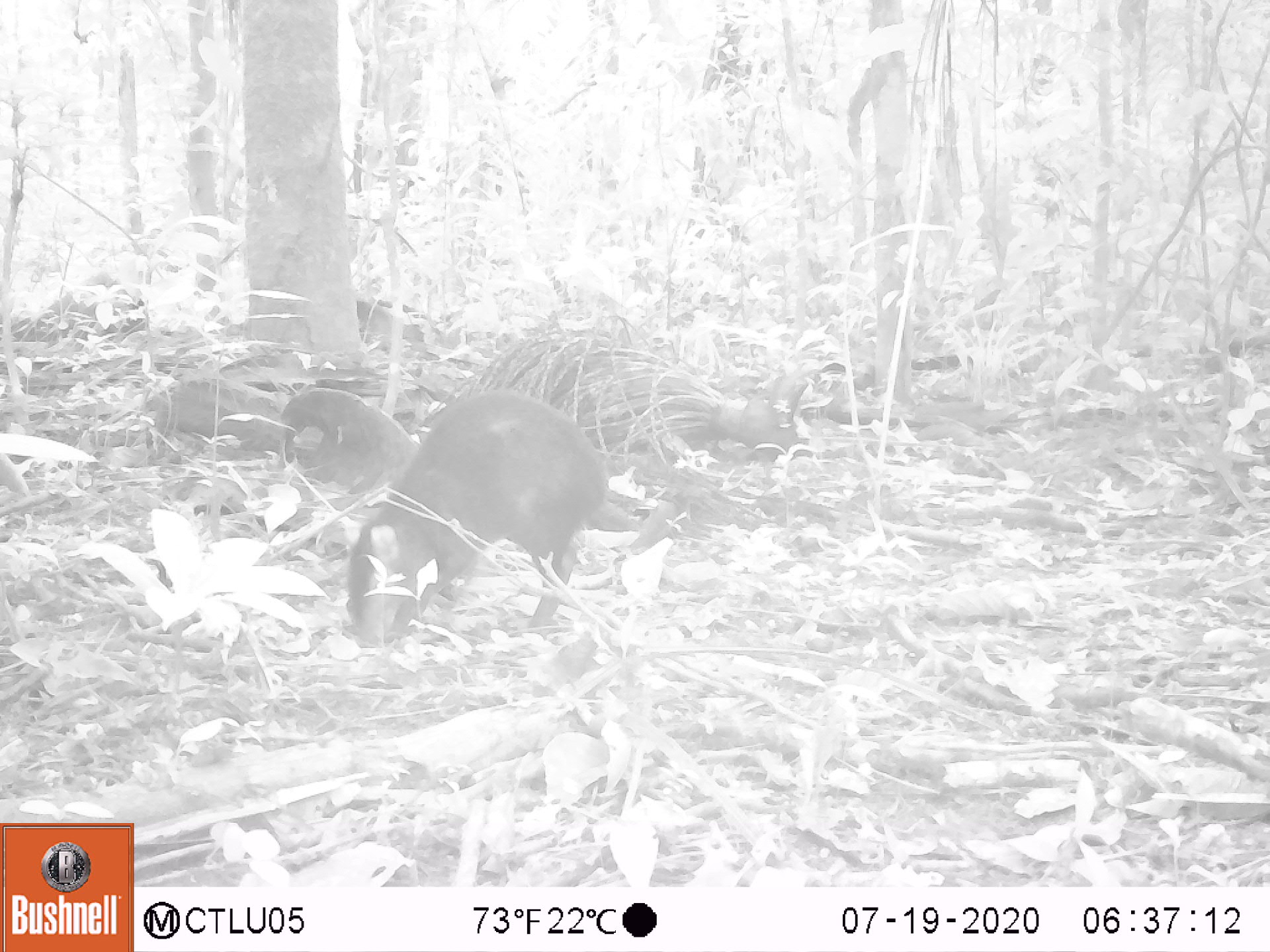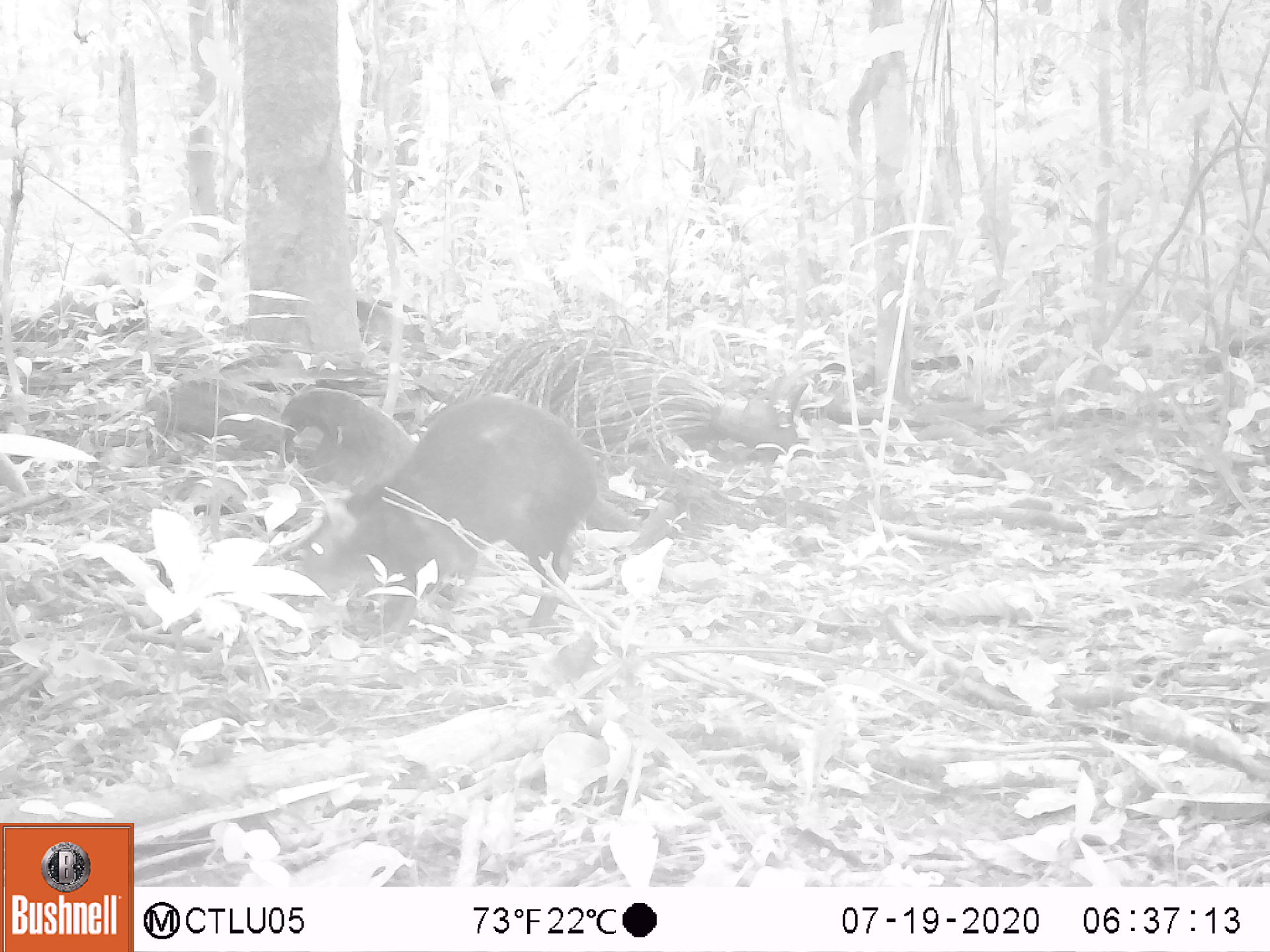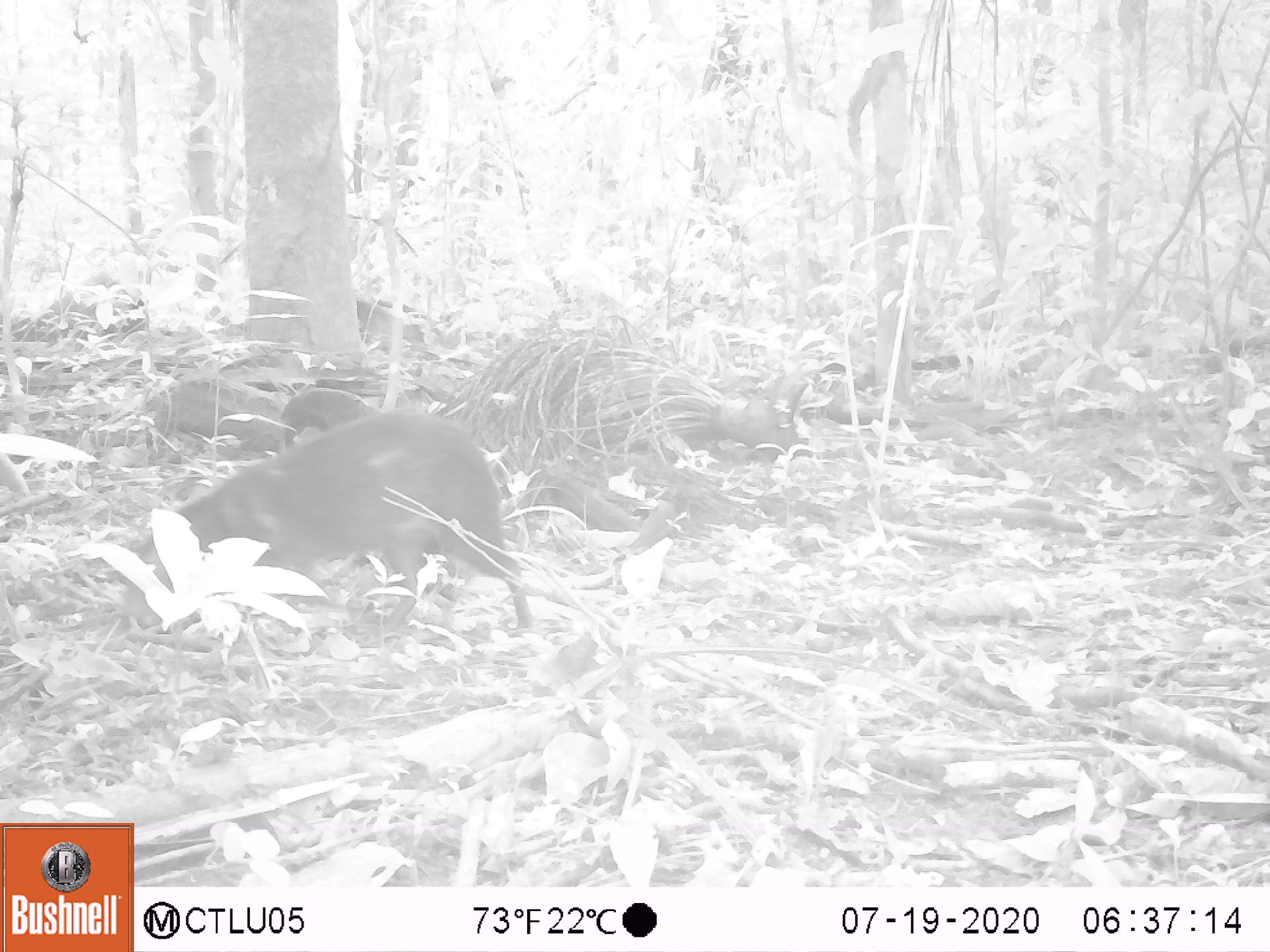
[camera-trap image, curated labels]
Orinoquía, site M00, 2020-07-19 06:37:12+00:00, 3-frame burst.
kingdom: Animalia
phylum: Chordata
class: Mammalia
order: Rodentia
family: Dasyproctidae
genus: Dasyprocta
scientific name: Dasyprocta fuliginosa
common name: black agouti